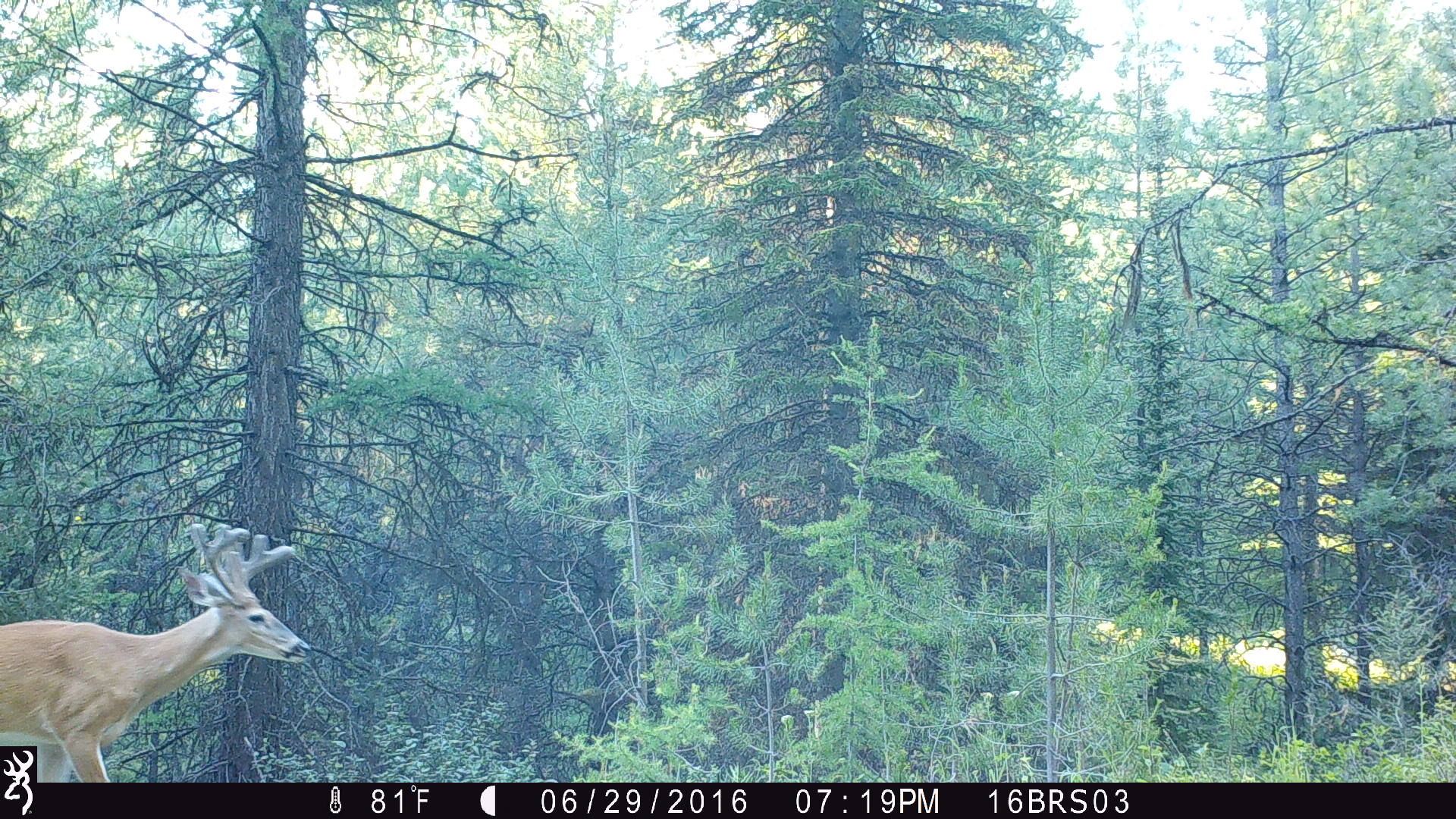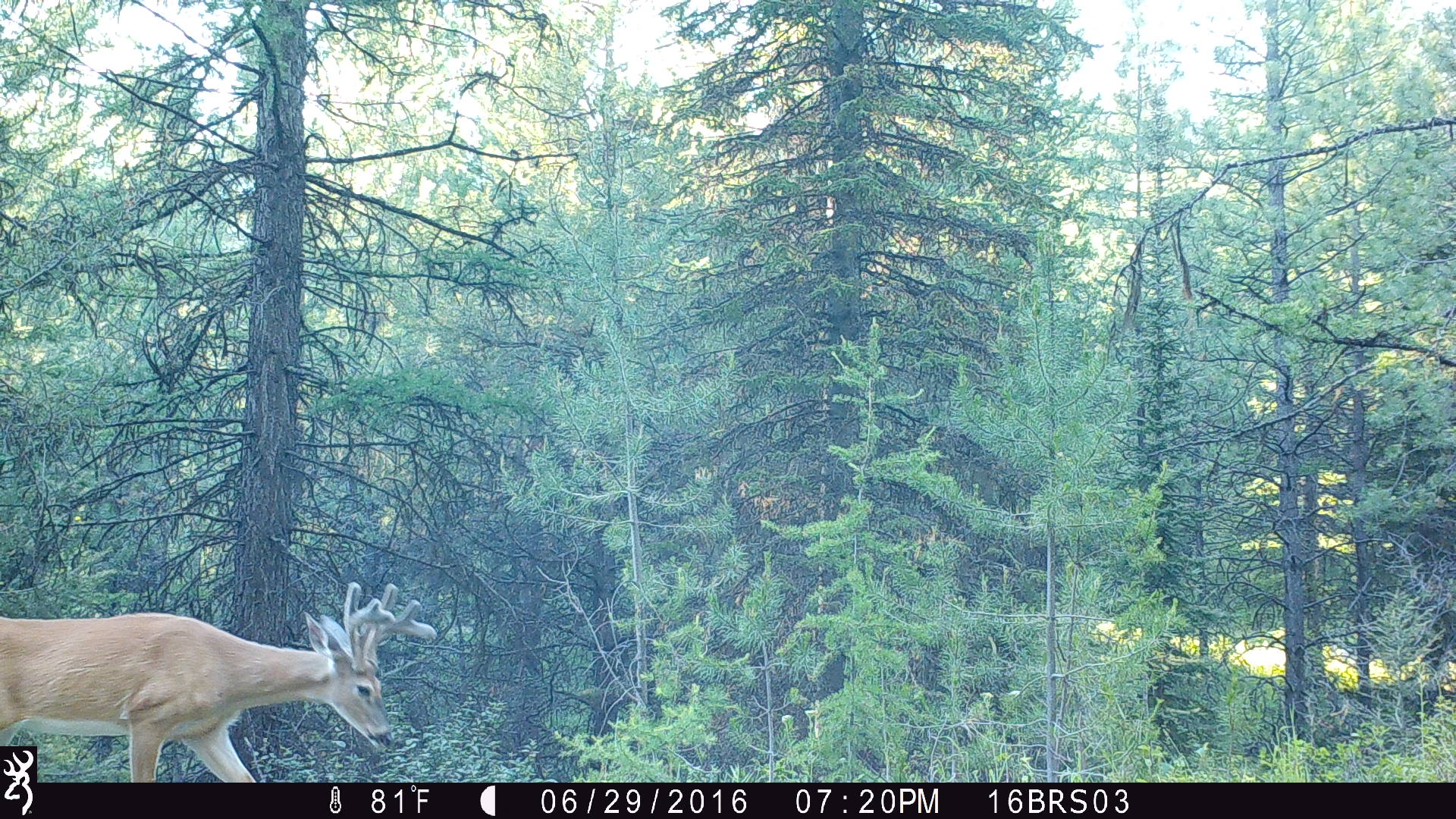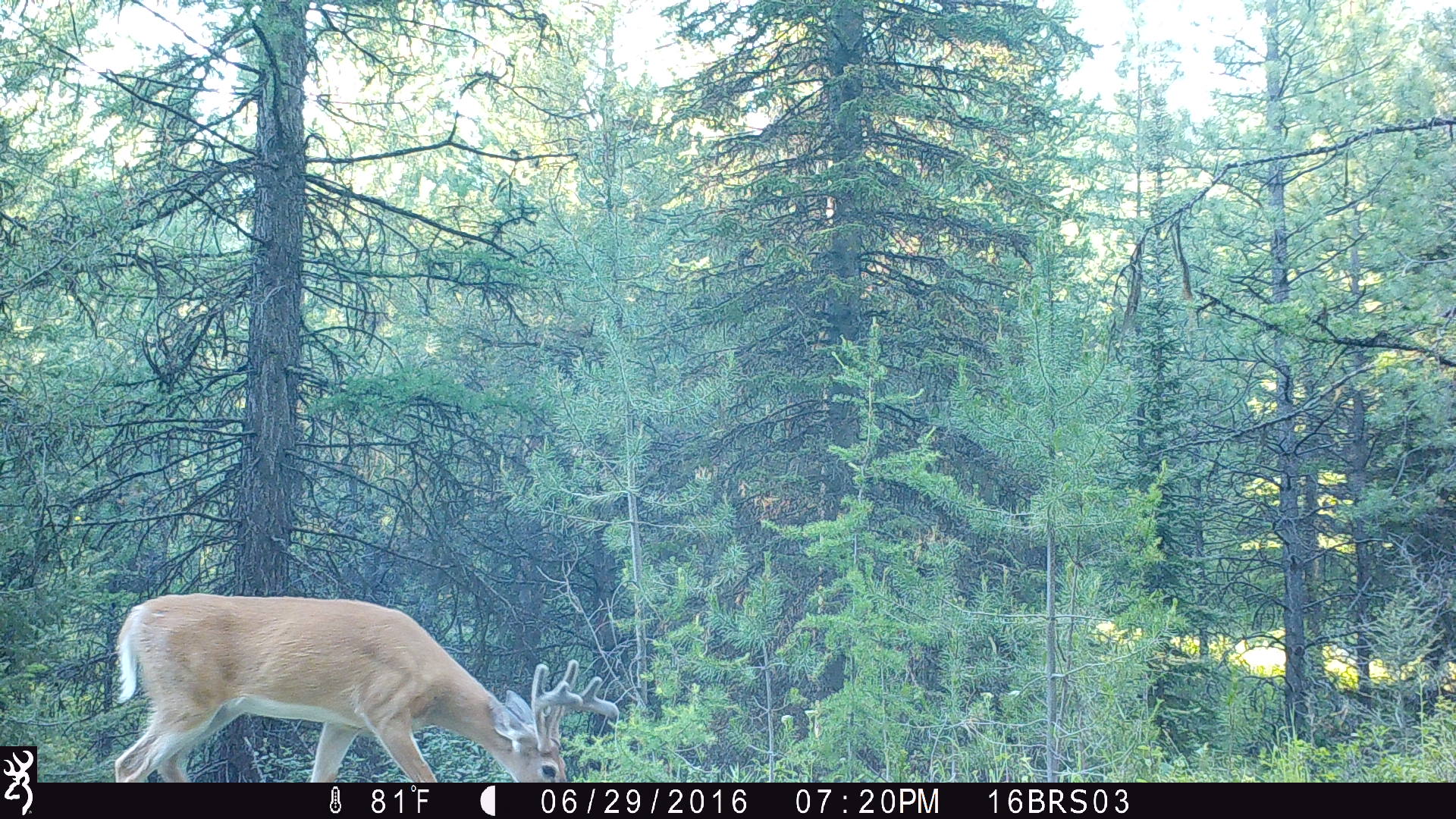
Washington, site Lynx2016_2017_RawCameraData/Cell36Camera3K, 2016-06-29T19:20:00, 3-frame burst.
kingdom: Animalia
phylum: Chordata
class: Mammalia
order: Artiodactyla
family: Cervidae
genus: Odocoileus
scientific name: Odocoileus virginianus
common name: white-tailed deer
Odocoileus virginianus (white-tailed deer). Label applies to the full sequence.